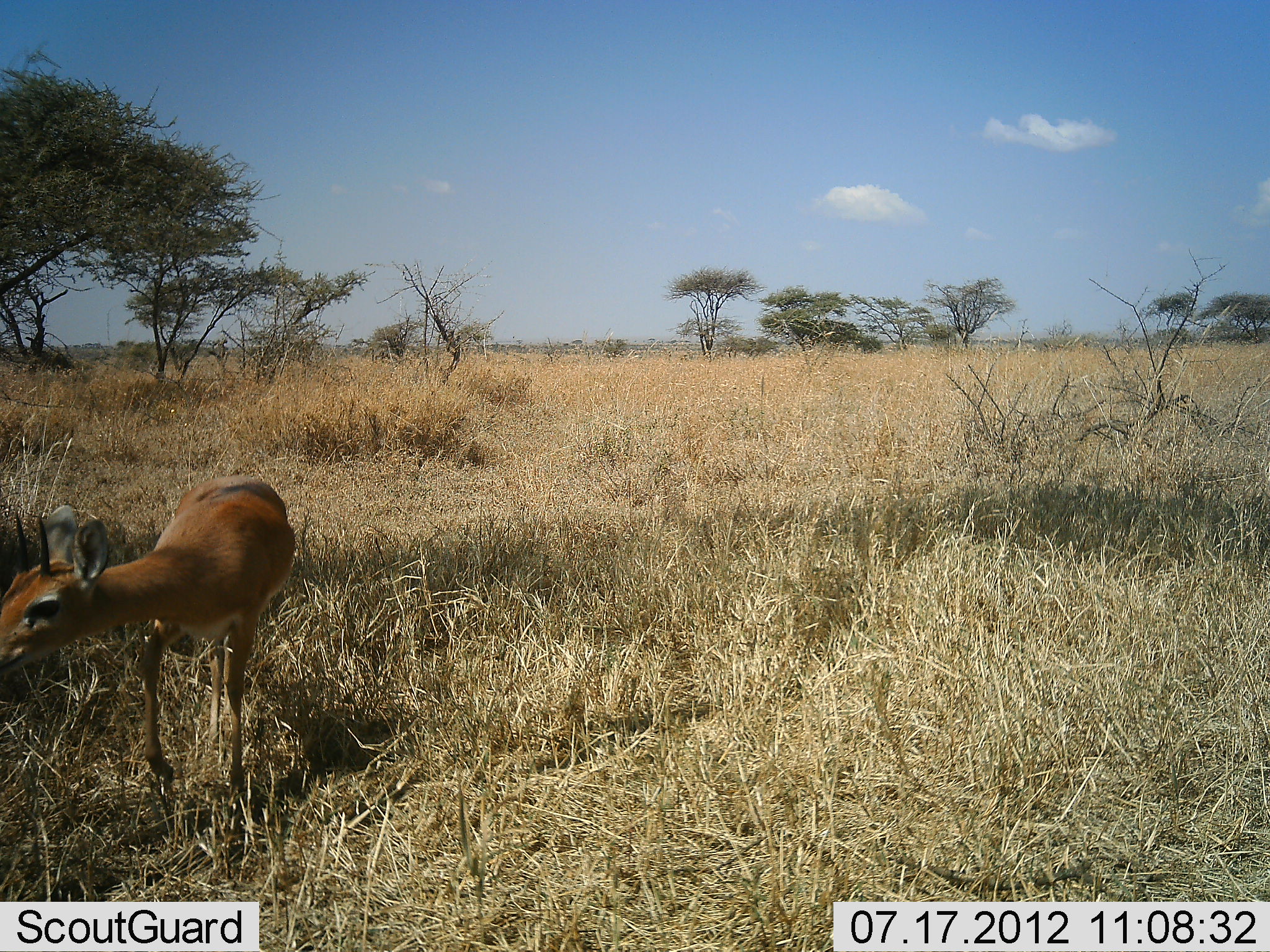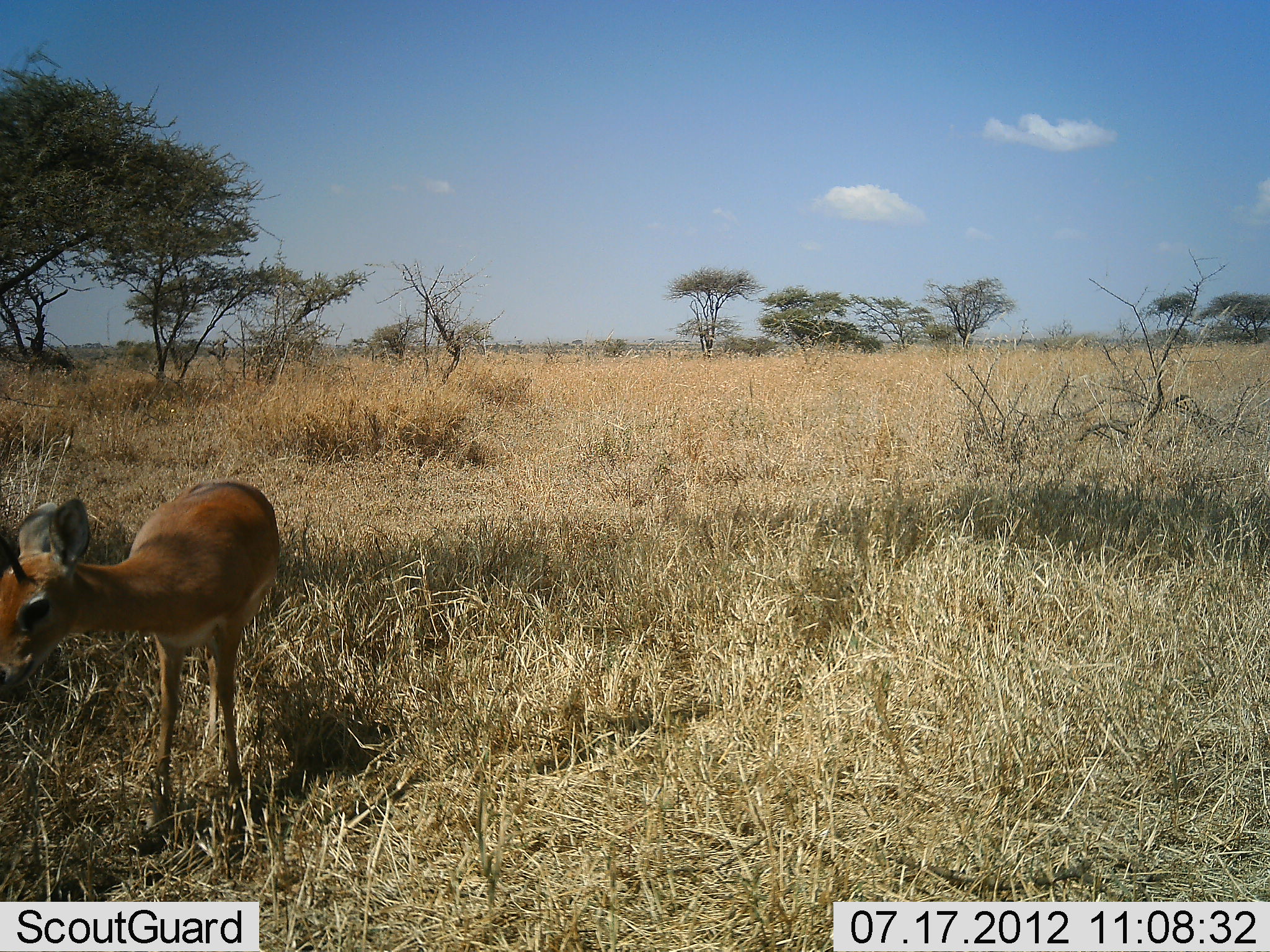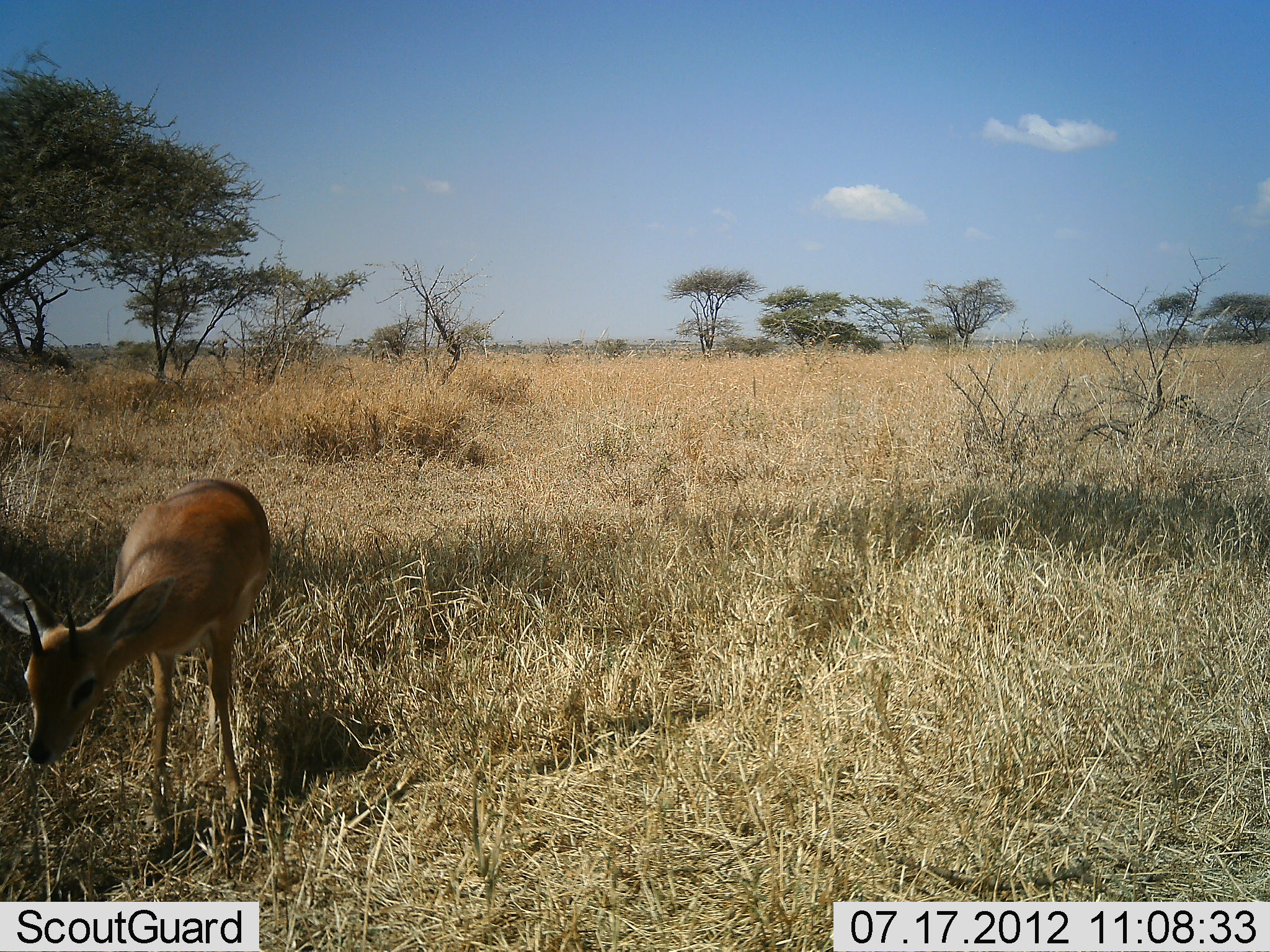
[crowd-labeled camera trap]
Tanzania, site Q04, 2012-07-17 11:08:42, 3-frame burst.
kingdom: Animalia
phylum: Chordata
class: Mammalia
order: Artiodactyla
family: Bovidae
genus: Madoqua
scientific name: Madoqua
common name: dikdik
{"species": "dikdik (Madoqua)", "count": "1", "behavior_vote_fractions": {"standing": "36%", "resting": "0%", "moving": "36%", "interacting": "0%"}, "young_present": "0%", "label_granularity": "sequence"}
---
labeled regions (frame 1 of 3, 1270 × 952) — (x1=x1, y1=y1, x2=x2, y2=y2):
animal: (x1=0, y1=475, x2=298, y2=805)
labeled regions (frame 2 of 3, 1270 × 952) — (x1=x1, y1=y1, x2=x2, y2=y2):
animal: (x1=0, y1=481, x2=282, y2=856)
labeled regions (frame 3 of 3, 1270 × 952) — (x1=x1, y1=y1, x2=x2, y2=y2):
animal: (x1=0, y1=477, x2=274, y2=831)